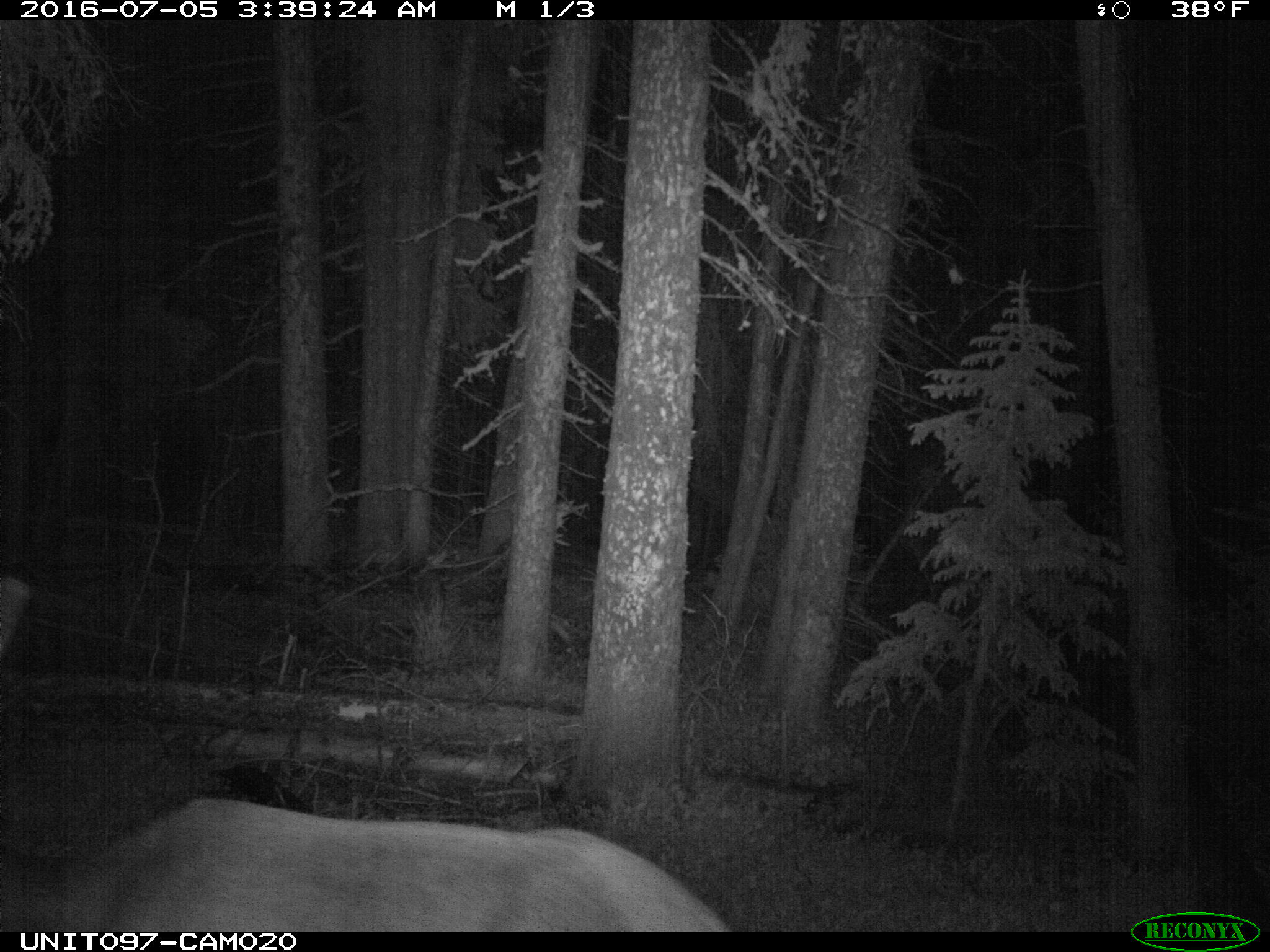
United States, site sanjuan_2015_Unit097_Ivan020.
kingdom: Animalia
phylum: Chordata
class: Mammalia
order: Artiodactyla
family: Cervidae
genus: Cervus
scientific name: Cervus elaphus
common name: red deer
Cervus elaphus (red deer).